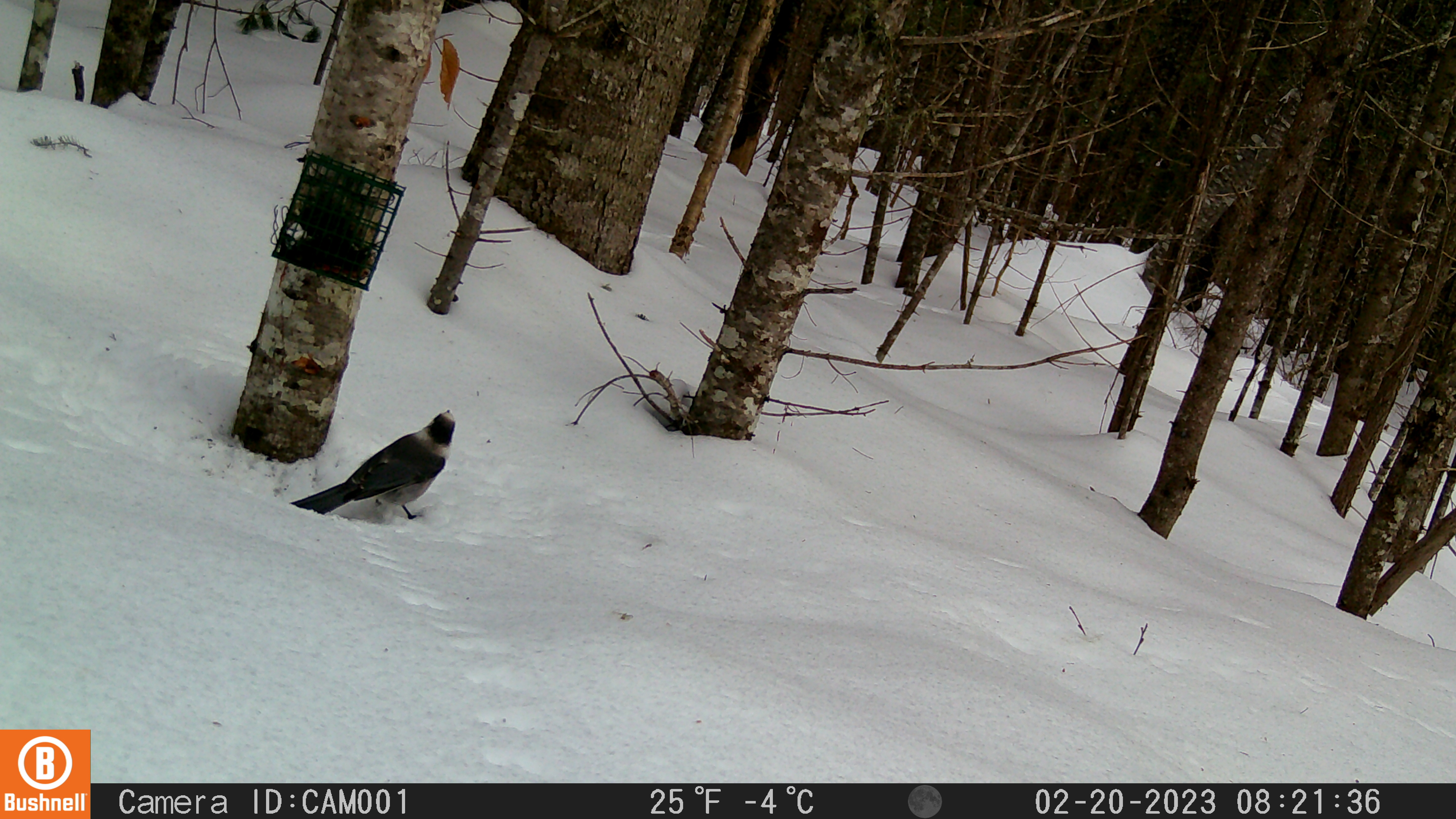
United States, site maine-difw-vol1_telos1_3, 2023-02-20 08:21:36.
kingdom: Animalia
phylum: Chordata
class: Aves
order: Passeriformes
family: Corvidae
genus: Perisoreus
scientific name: Perisoreus canadensis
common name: canada jay